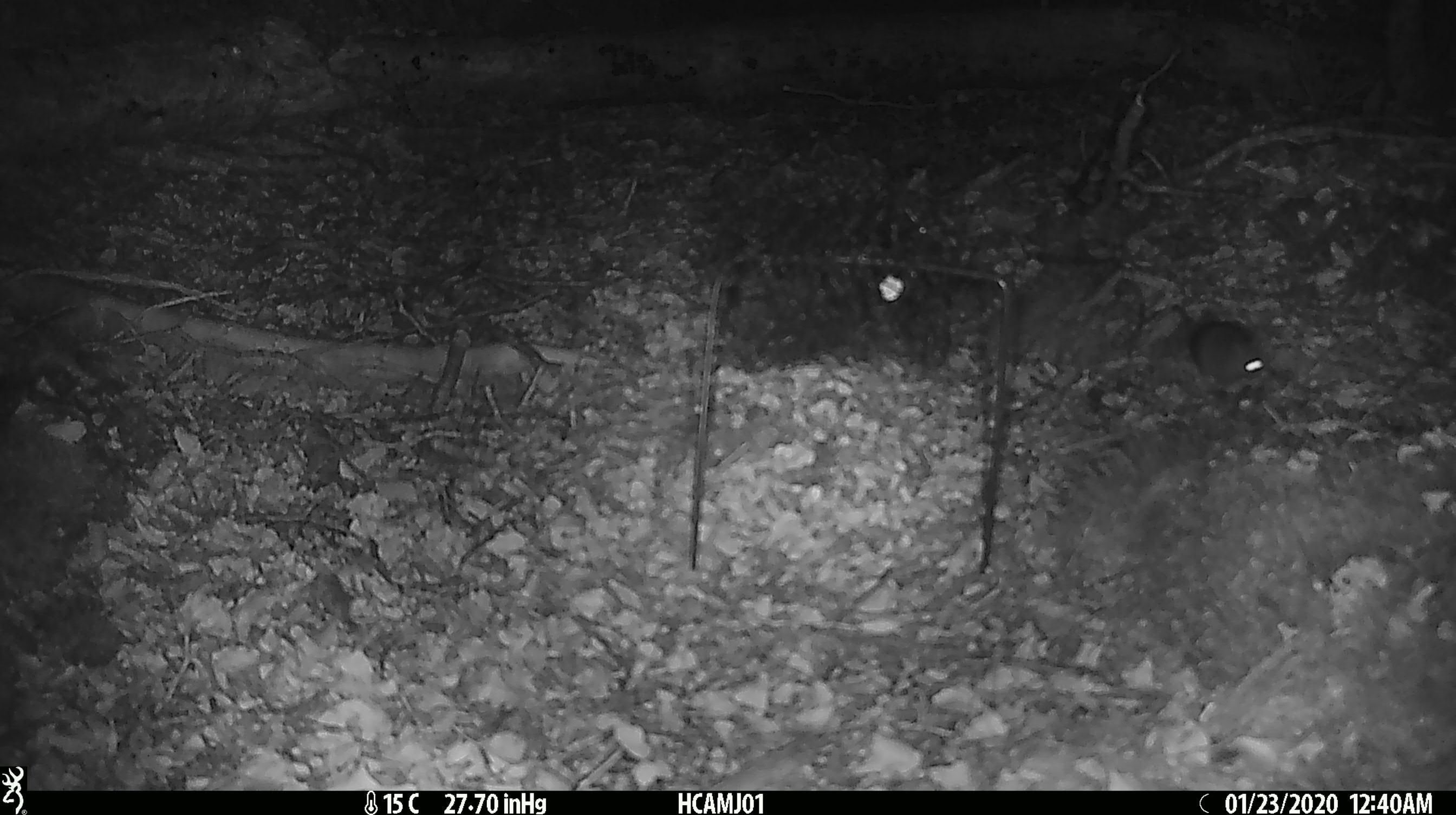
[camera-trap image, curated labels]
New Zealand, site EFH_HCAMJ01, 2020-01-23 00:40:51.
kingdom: Animalia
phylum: Chordata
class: Mammalia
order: Rodentia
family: Muridae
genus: Mus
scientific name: Mus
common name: mouse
Mouse (Mus).